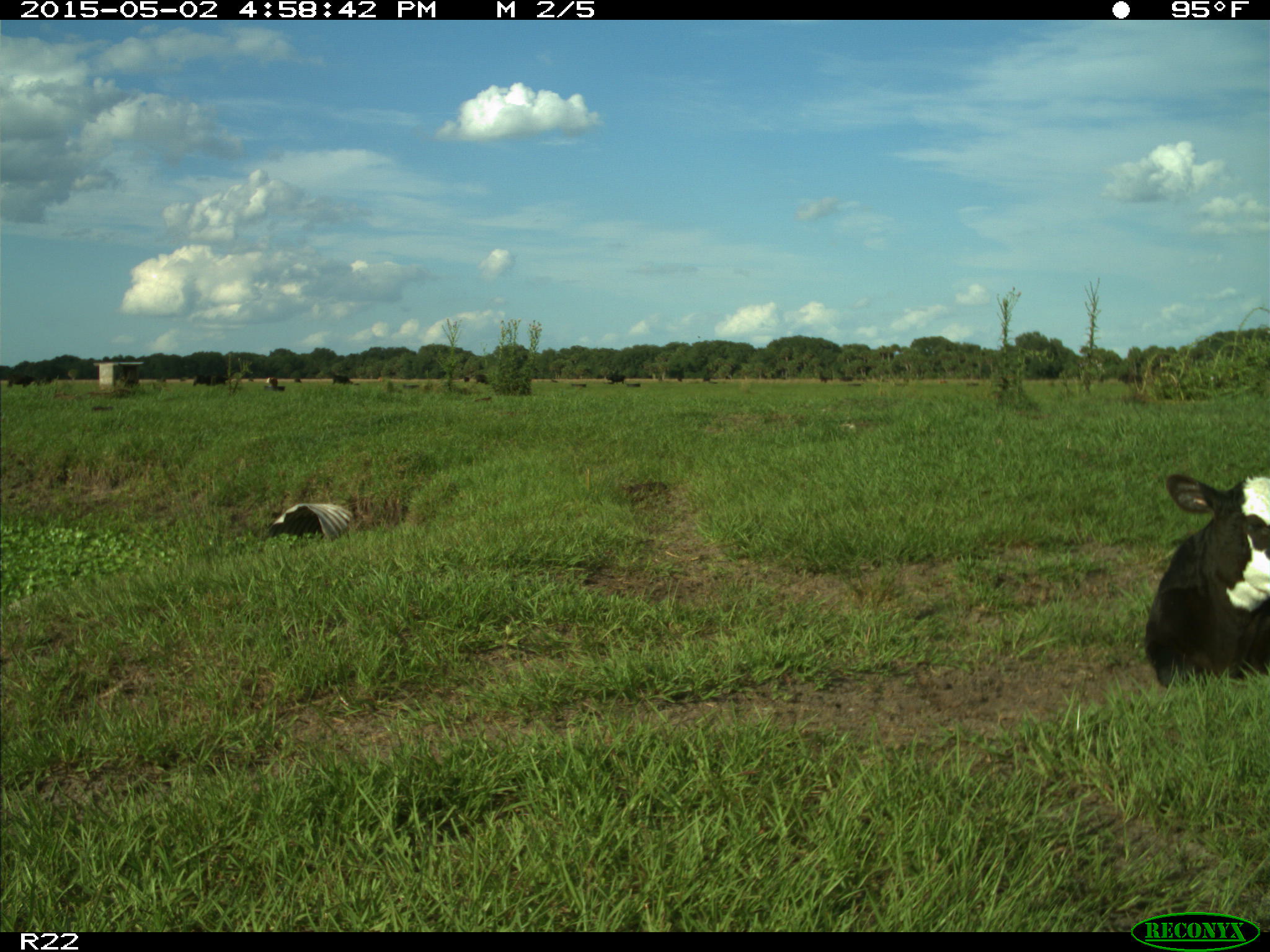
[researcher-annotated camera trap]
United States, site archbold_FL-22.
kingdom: Animalia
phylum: Chordata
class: Mammalia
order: Artiodactyla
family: Bovidae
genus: Bos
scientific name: Bos taurus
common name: domestic cow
Bos taurus (domestic cow).